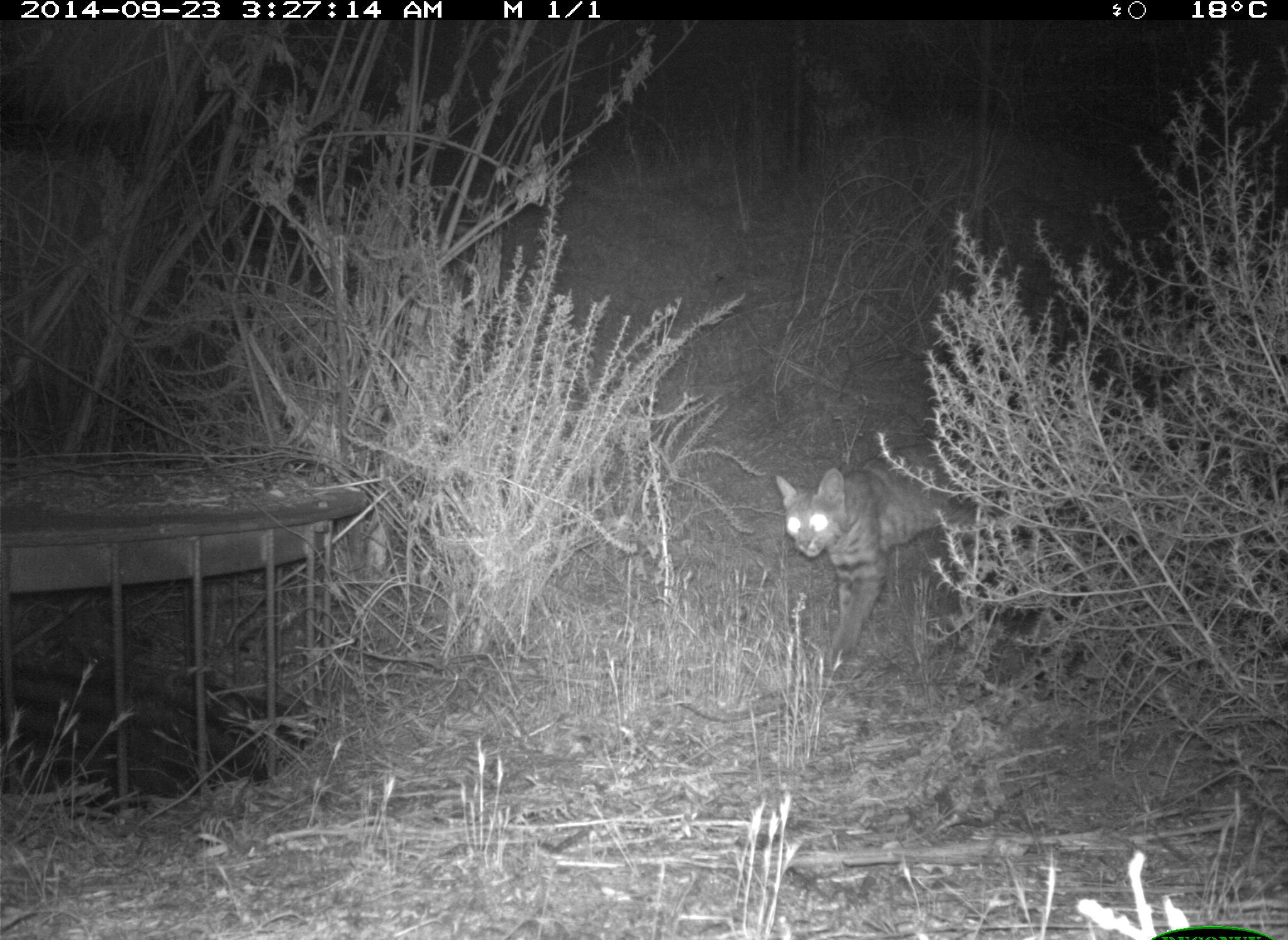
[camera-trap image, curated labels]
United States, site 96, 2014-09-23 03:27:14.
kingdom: Animalia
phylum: Chordata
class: Mammalia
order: Carnivora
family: Felidae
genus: Lynx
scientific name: Lynx rufus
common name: bobcat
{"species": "bobcat (Lynx rufus)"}